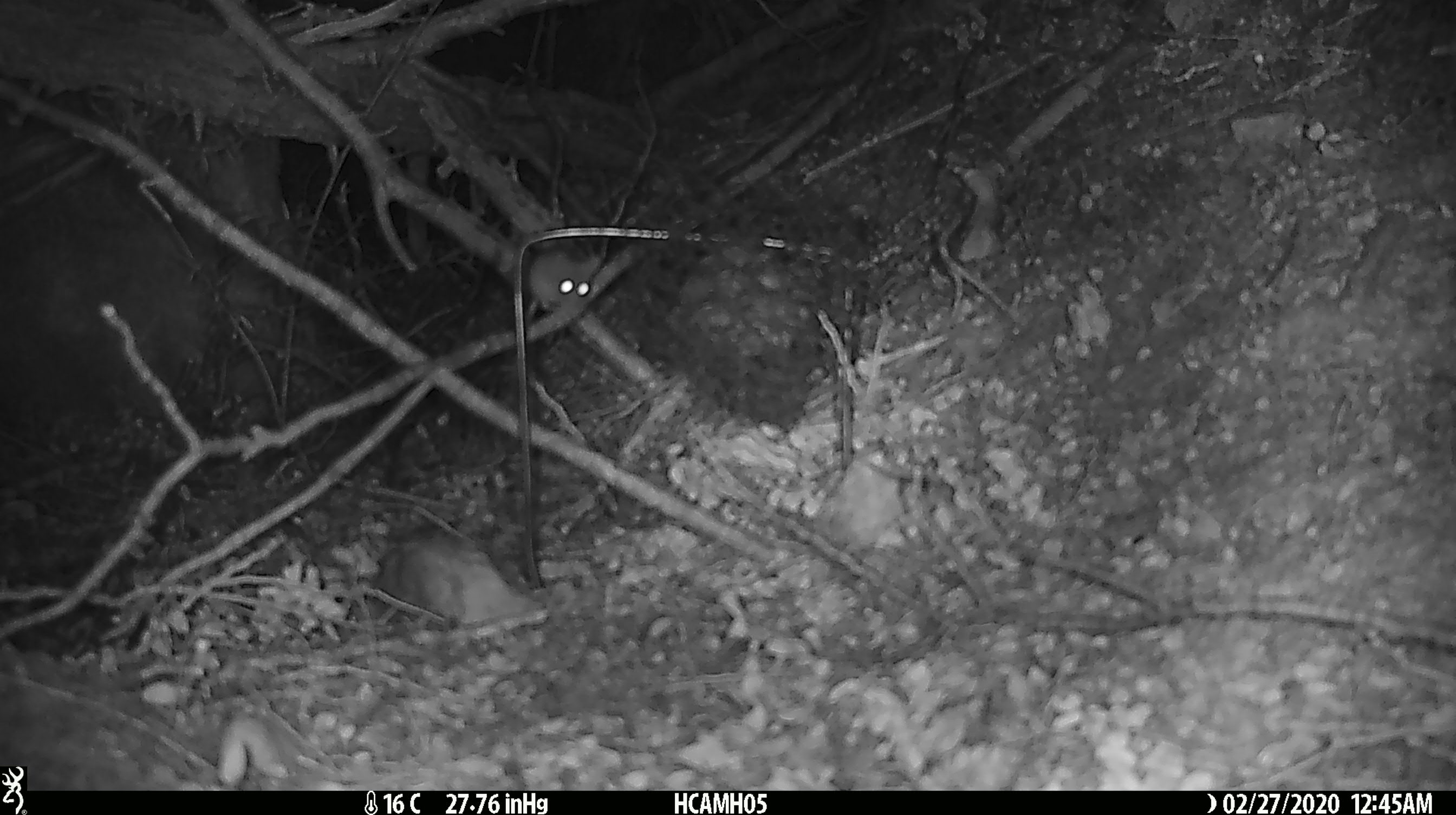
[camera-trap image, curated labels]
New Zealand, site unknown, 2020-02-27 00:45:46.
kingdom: Animalia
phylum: Chordata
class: Mammalia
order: Rodentia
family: Muridae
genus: Mus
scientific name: Mus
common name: mouse